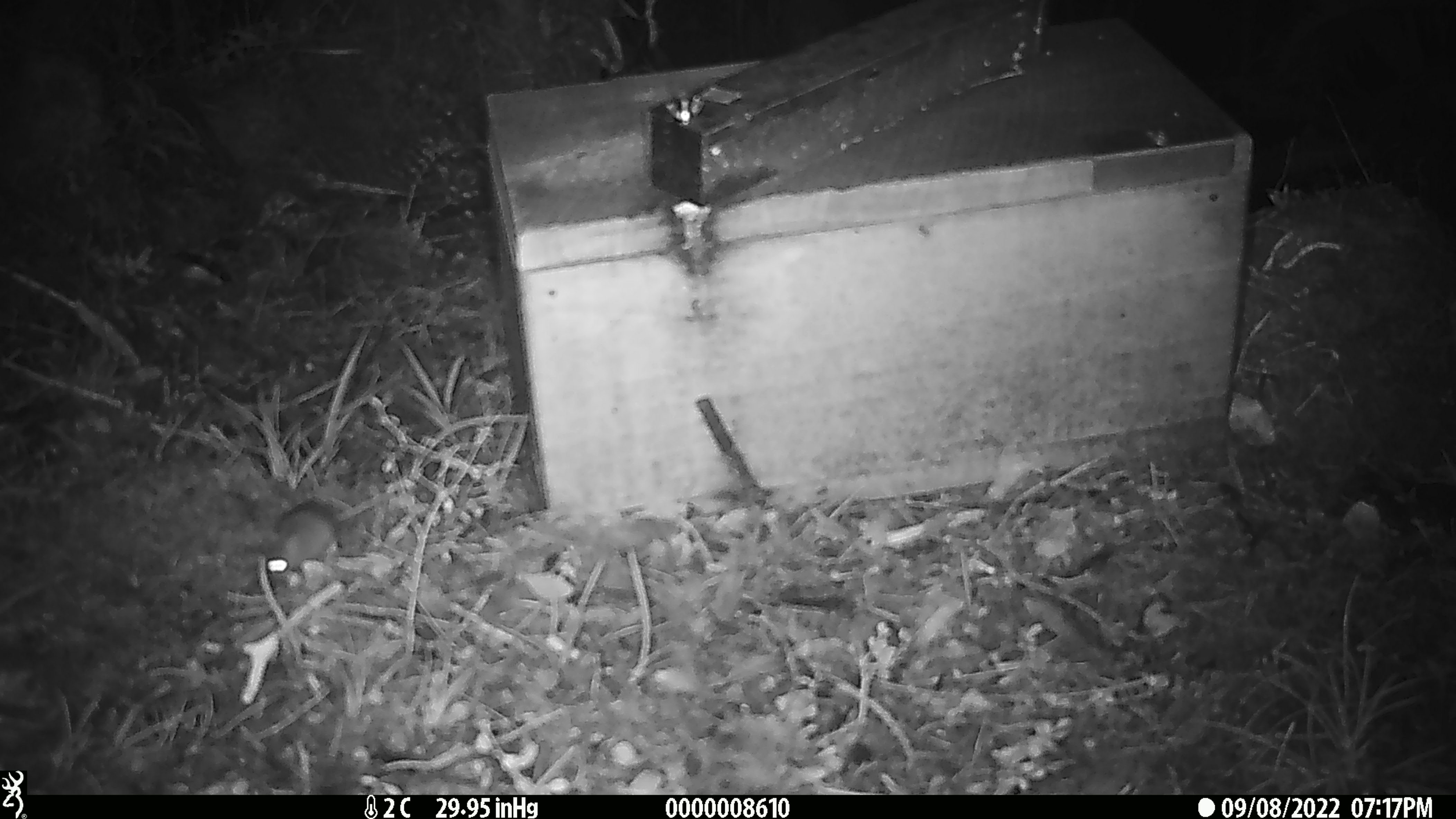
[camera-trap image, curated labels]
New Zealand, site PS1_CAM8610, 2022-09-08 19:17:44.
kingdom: Animalia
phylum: Chordata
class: Mammalia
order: Rodentia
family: Muridae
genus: Mus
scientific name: Mus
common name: mouse